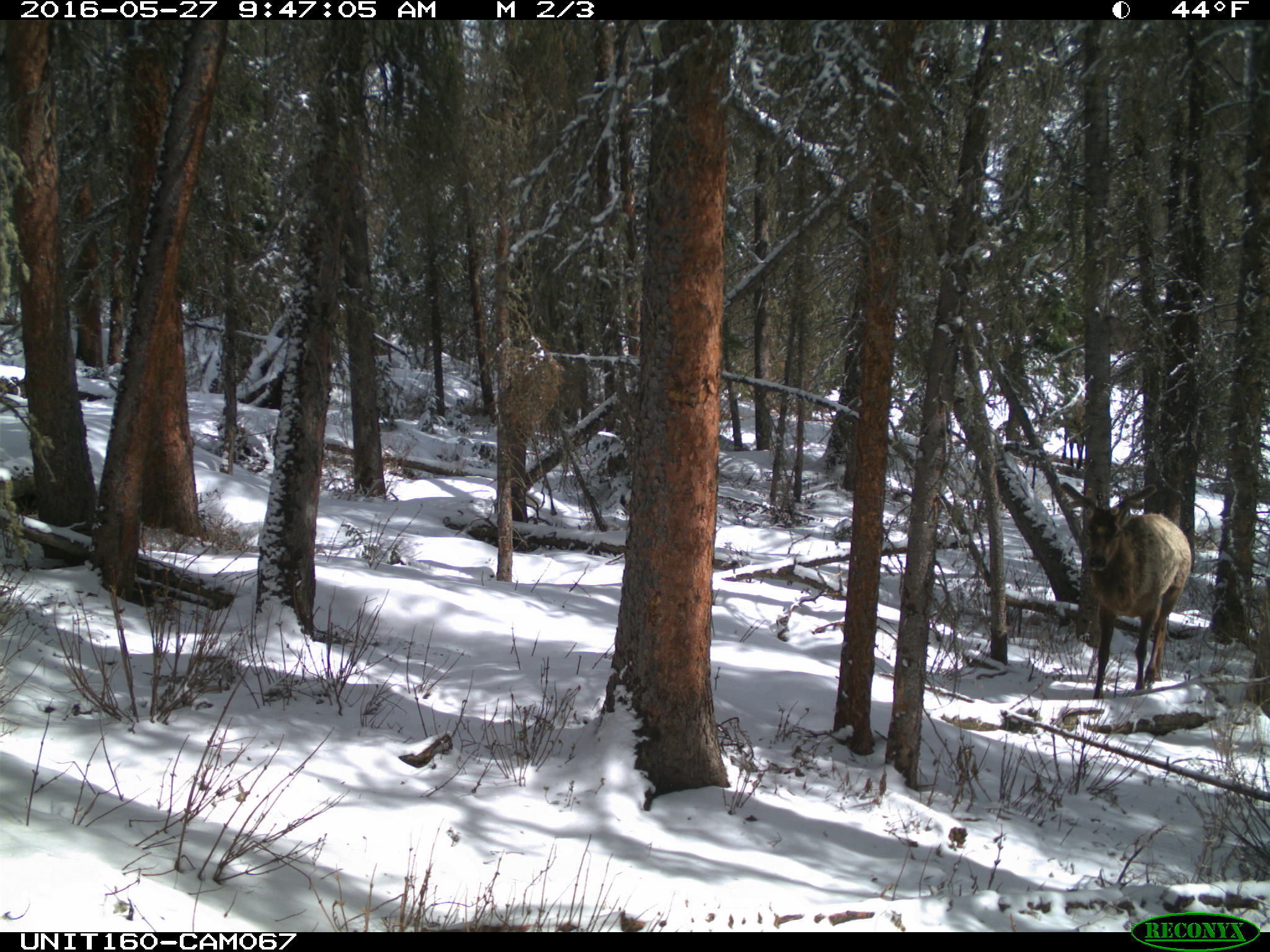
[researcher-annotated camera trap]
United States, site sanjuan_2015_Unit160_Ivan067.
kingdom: Animalia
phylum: Chordata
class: Mammalia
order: Artiodactyla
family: Cervidae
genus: Cervus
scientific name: Cervus elaphus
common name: red deer